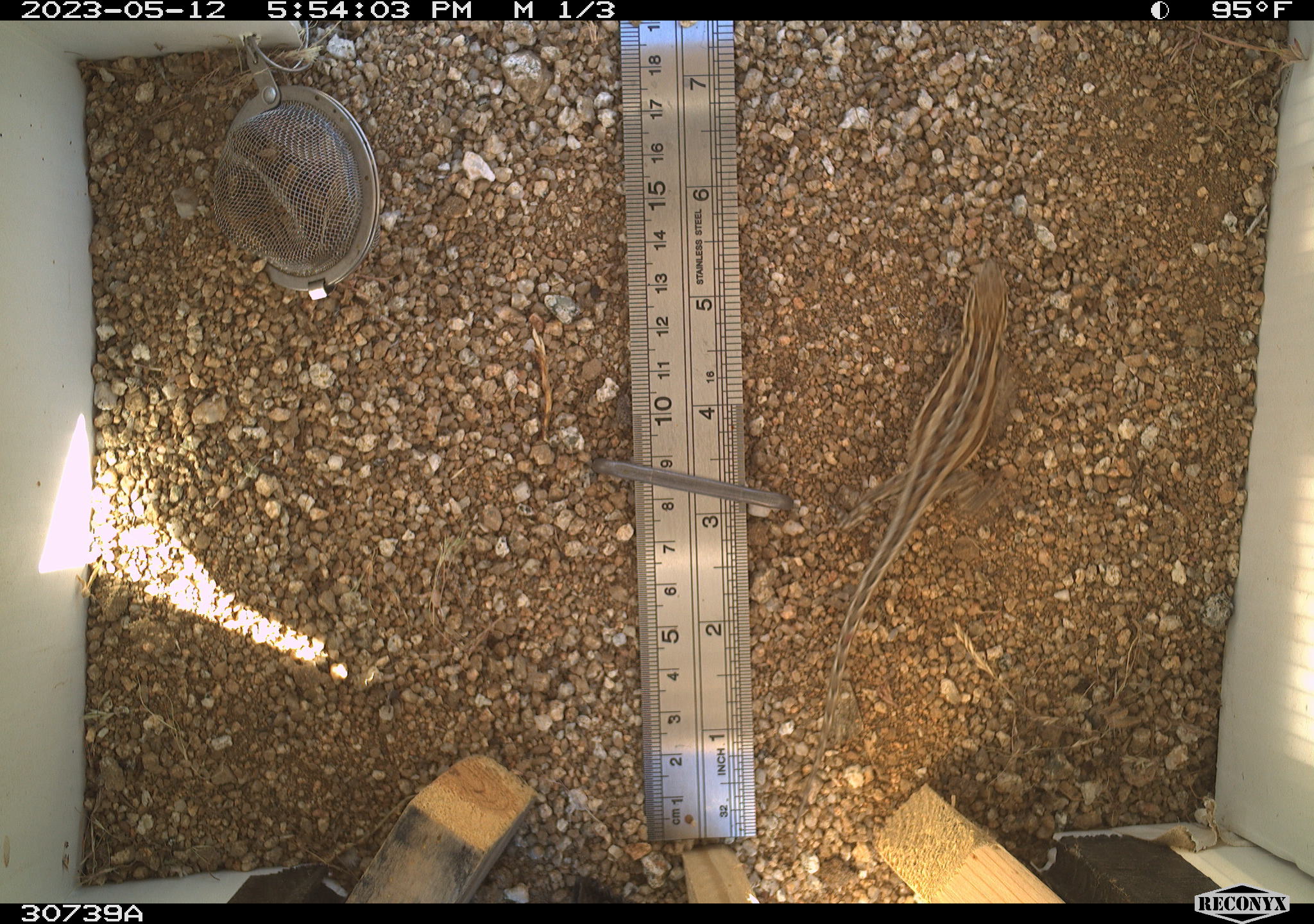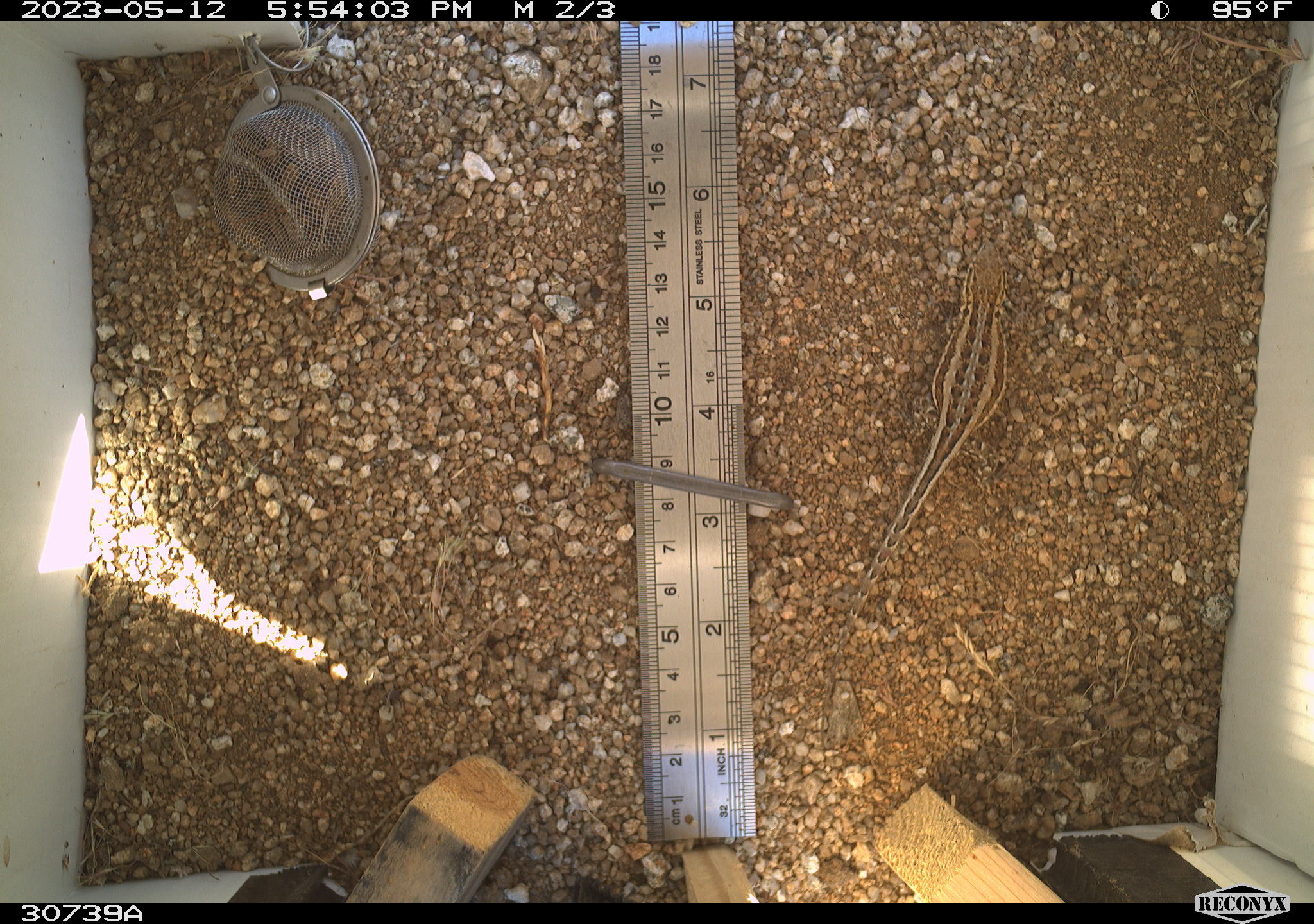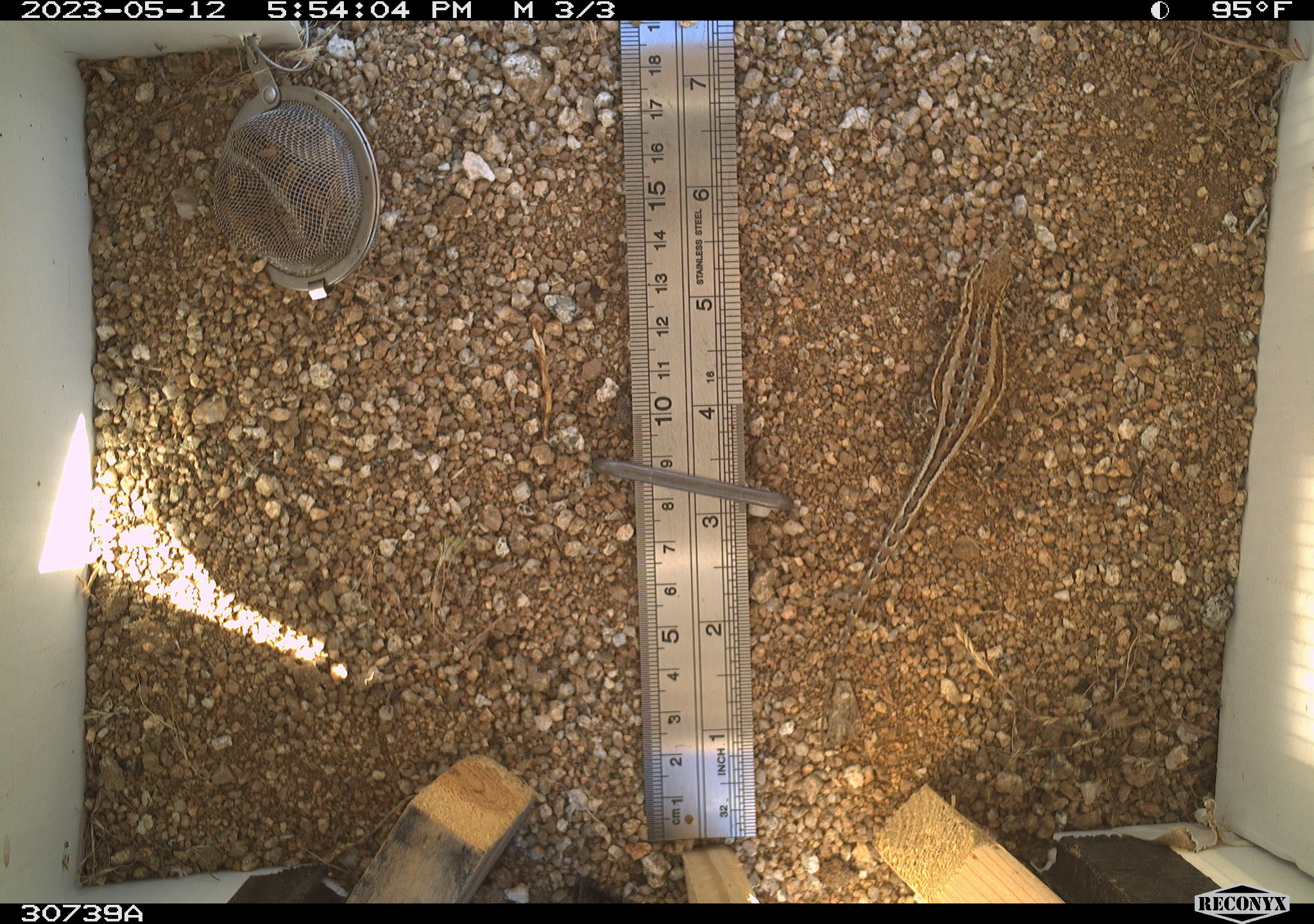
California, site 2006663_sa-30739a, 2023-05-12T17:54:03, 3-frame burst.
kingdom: Animalia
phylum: Chordata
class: Reptilia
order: Squamata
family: Phrynosomatidae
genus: Sceloporus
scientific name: Sceloporus graciosus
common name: common sagebrush lizard